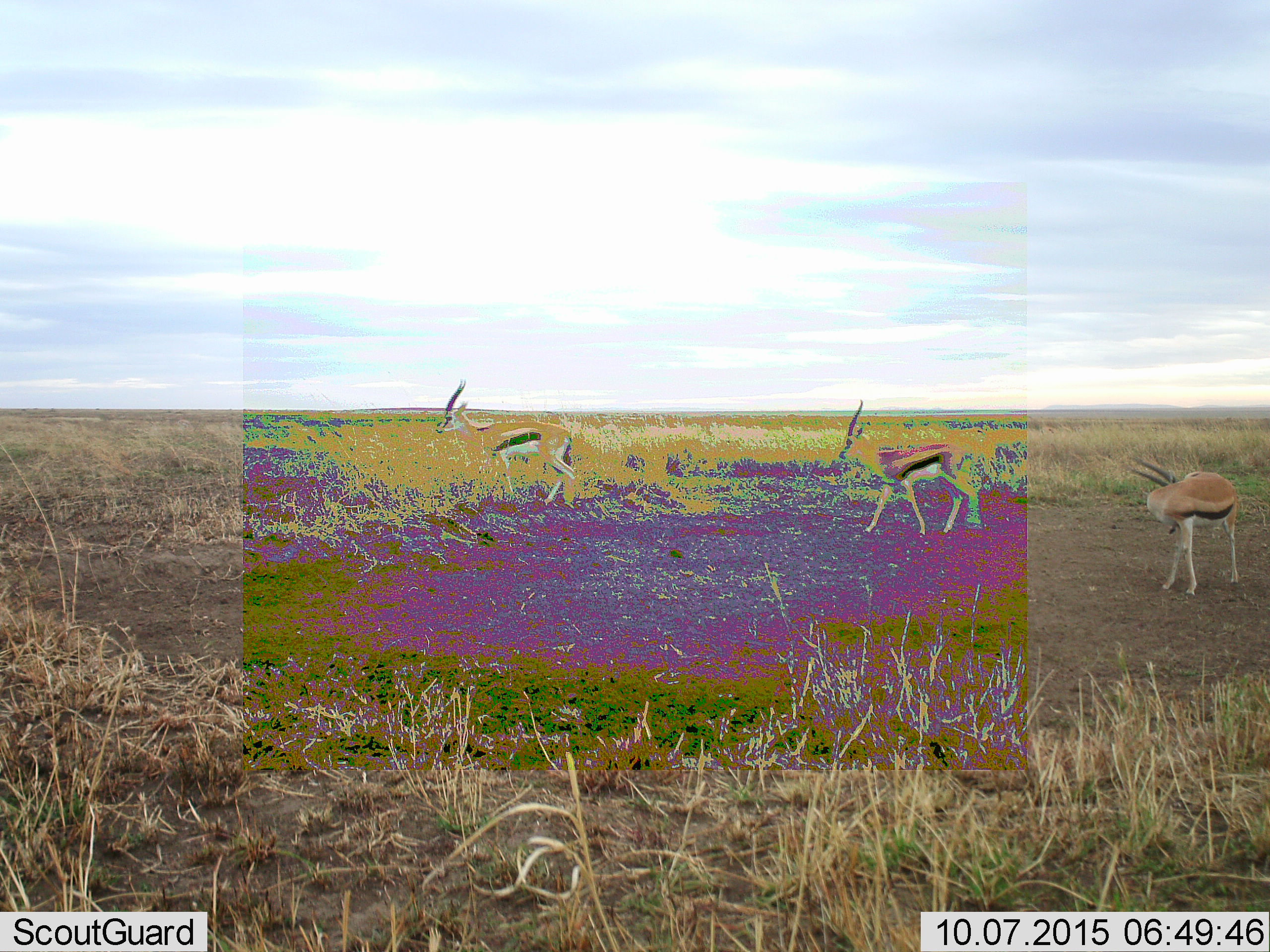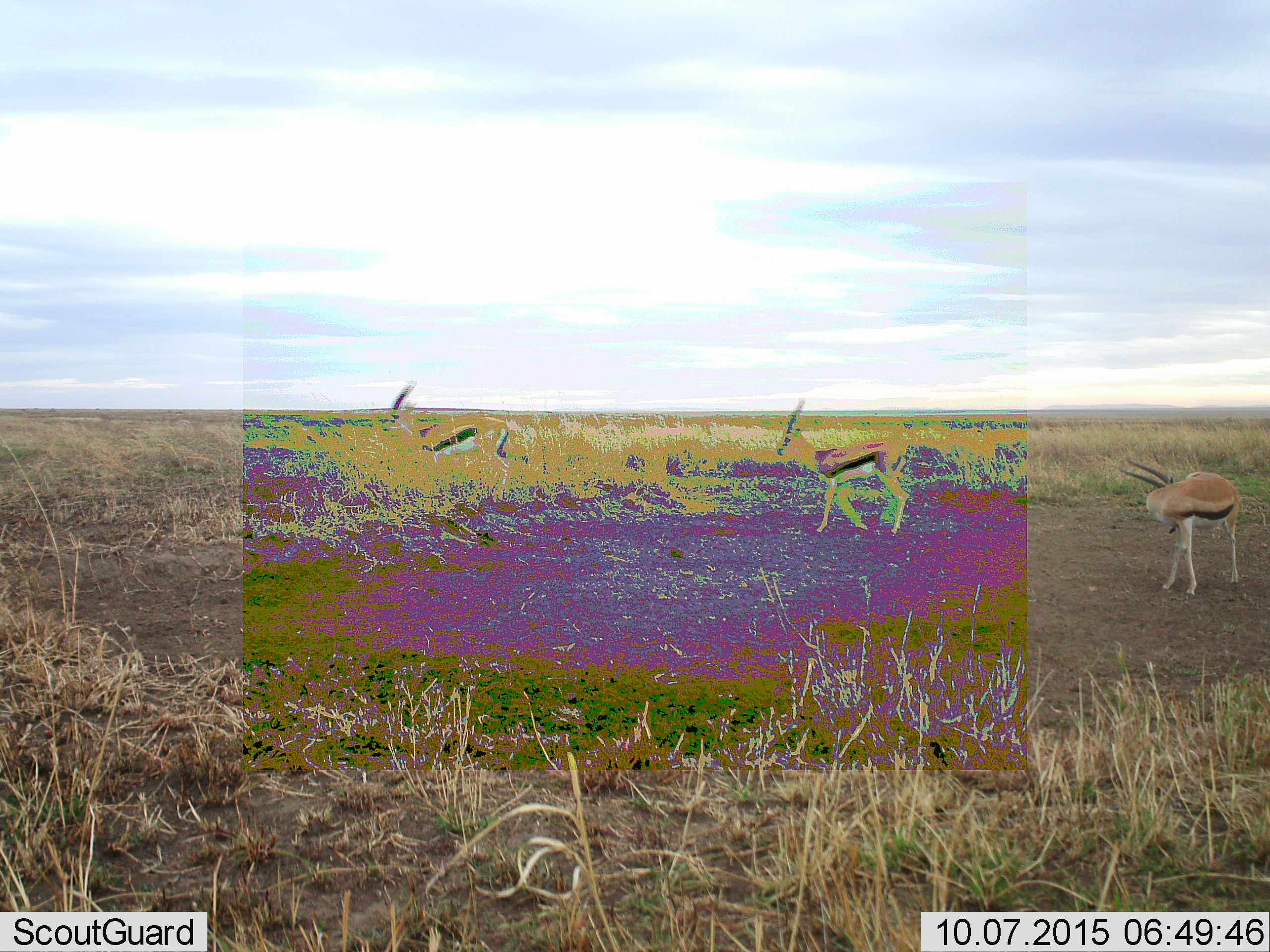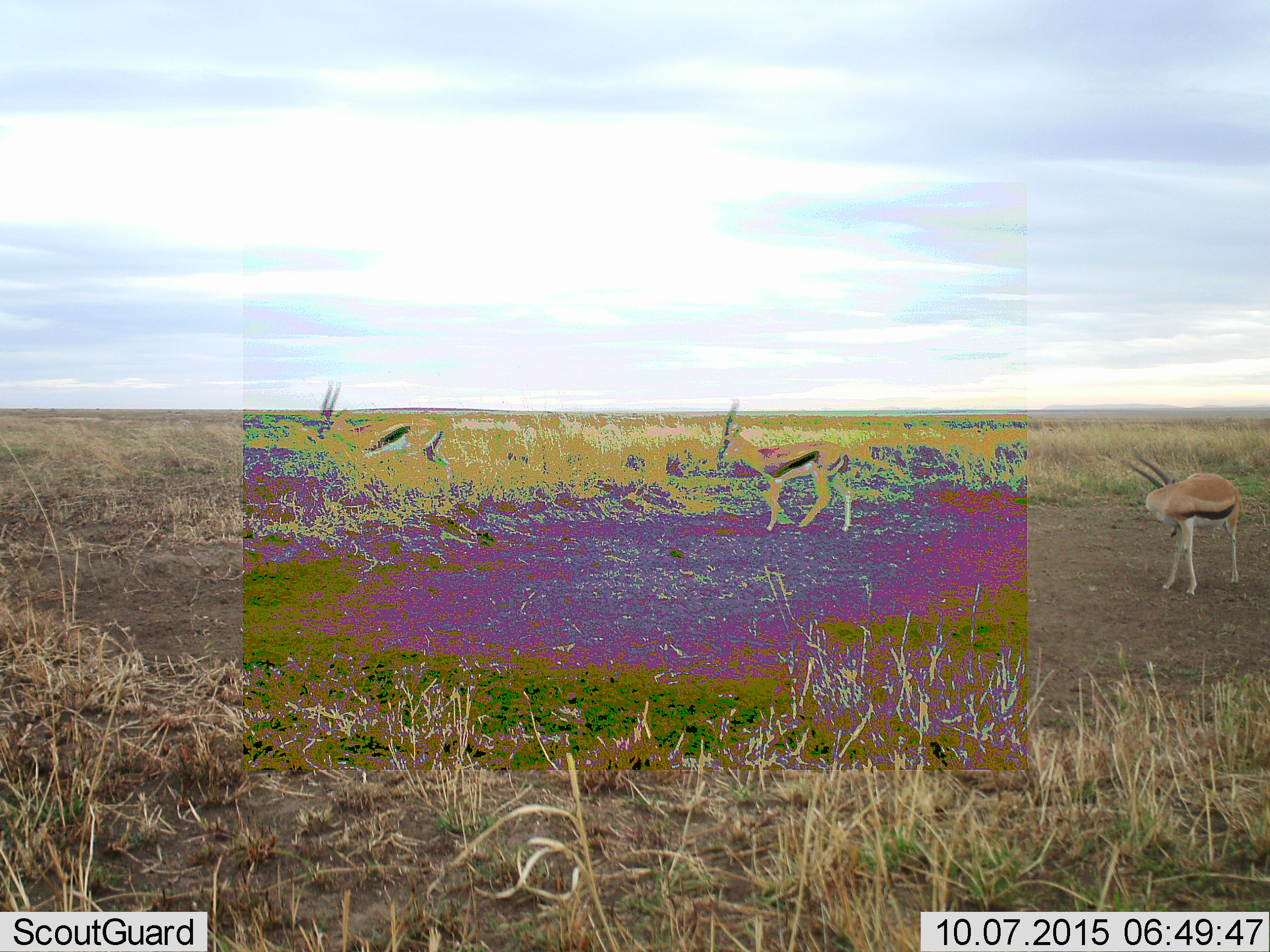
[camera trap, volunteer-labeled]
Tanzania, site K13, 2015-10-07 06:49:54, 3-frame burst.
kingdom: Animalia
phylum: Chordata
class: Mammalia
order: Artiodactyla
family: Bovidae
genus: Eudorcas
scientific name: Eudorcas thomsonii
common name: thomson's gazelle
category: gazellethomsons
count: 3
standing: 78%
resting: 0%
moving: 78%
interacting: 0%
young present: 11%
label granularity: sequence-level